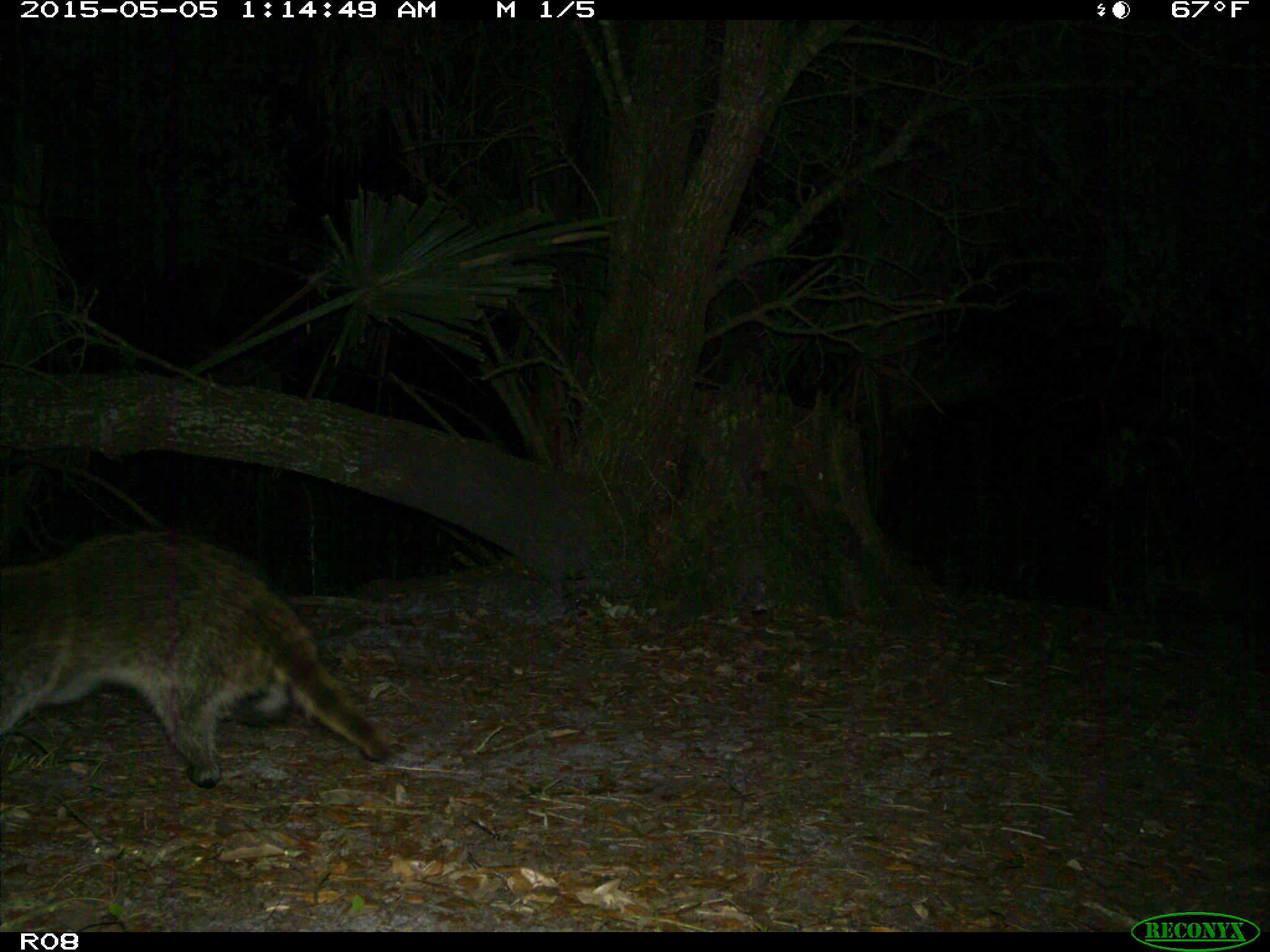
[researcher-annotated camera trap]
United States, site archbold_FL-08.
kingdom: Animalia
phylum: Chordata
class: Mammalia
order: Carnivora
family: Procyonidae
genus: Procyon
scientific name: Procyon lotor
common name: common raccoon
Procyon lotor (common raccoon).